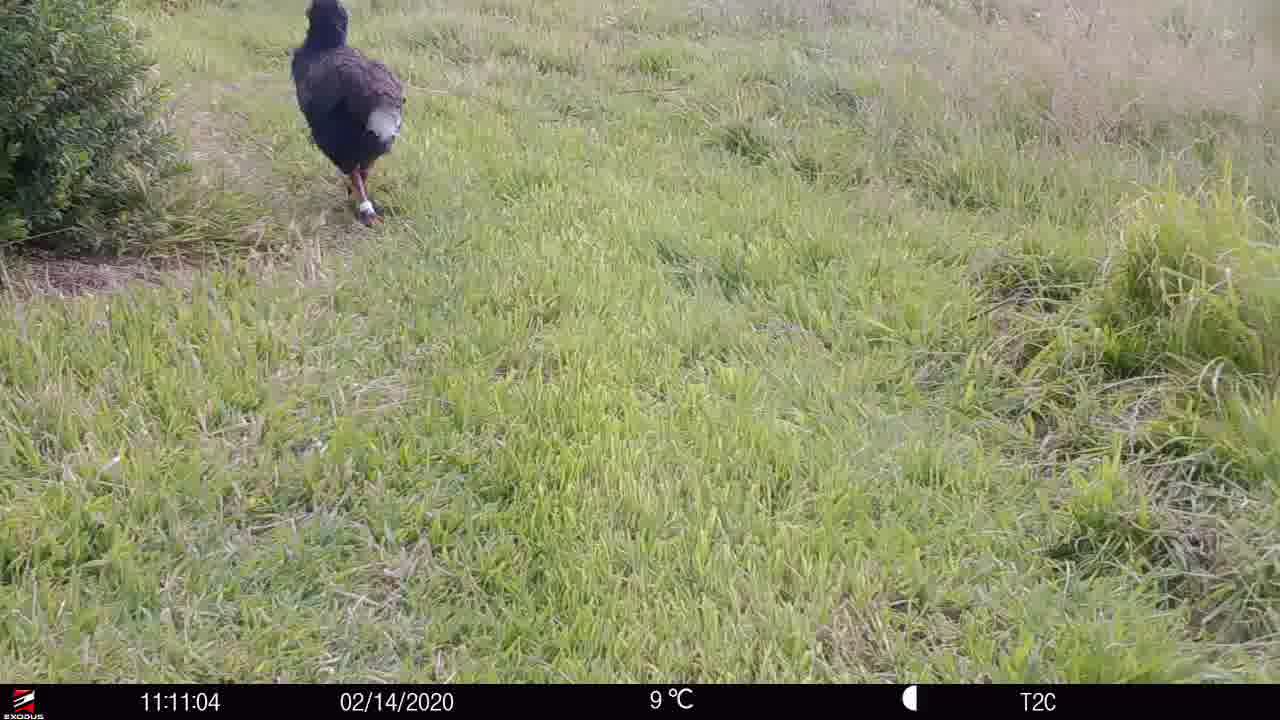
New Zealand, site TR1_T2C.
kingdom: Animalia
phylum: Chordata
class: Aves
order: Gruiformes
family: Rallidae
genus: Porphyrio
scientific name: Porphyrio mantelli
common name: takahe